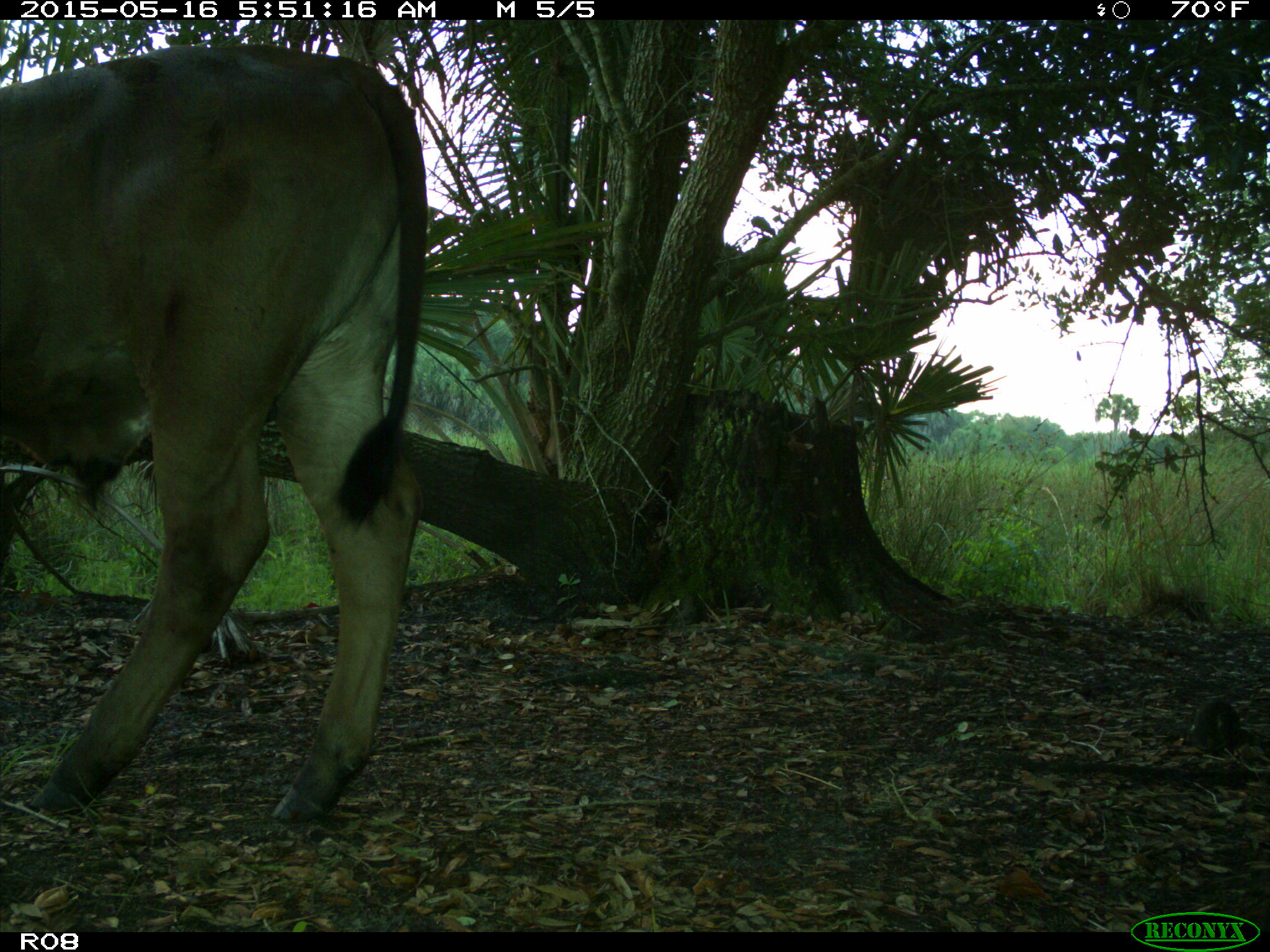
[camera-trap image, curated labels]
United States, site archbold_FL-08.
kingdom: Animalia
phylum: Chordata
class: Mammalia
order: Artiodactyla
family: Bovidae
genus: Bos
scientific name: Bos taurus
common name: domestic cow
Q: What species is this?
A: Bos taurus (domestic cow).